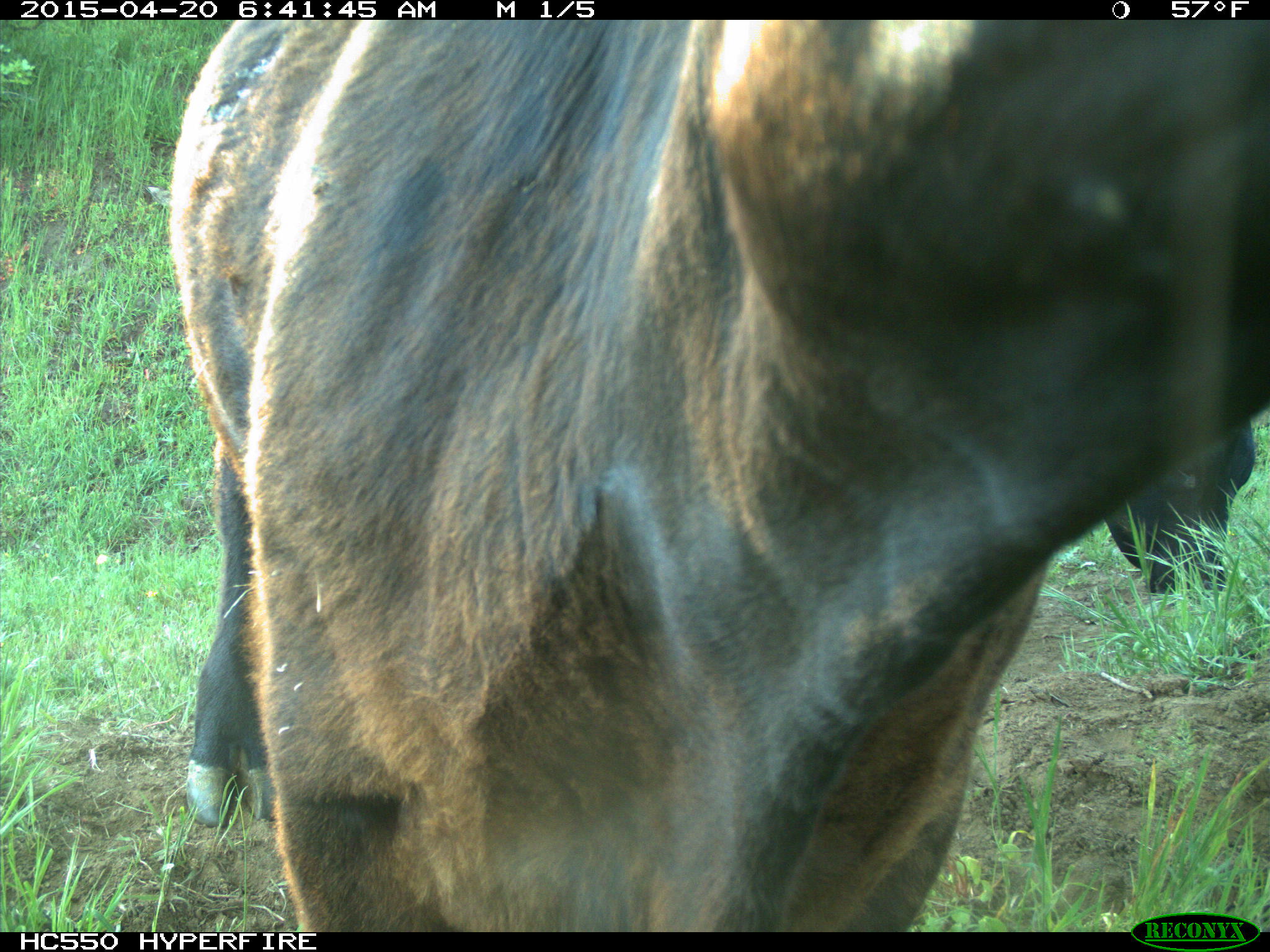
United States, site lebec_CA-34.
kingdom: Animalia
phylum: Chordata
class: Mammalia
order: Artiodactyla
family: Bovidae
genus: Bos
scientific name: Bos taurus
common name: domestic cow